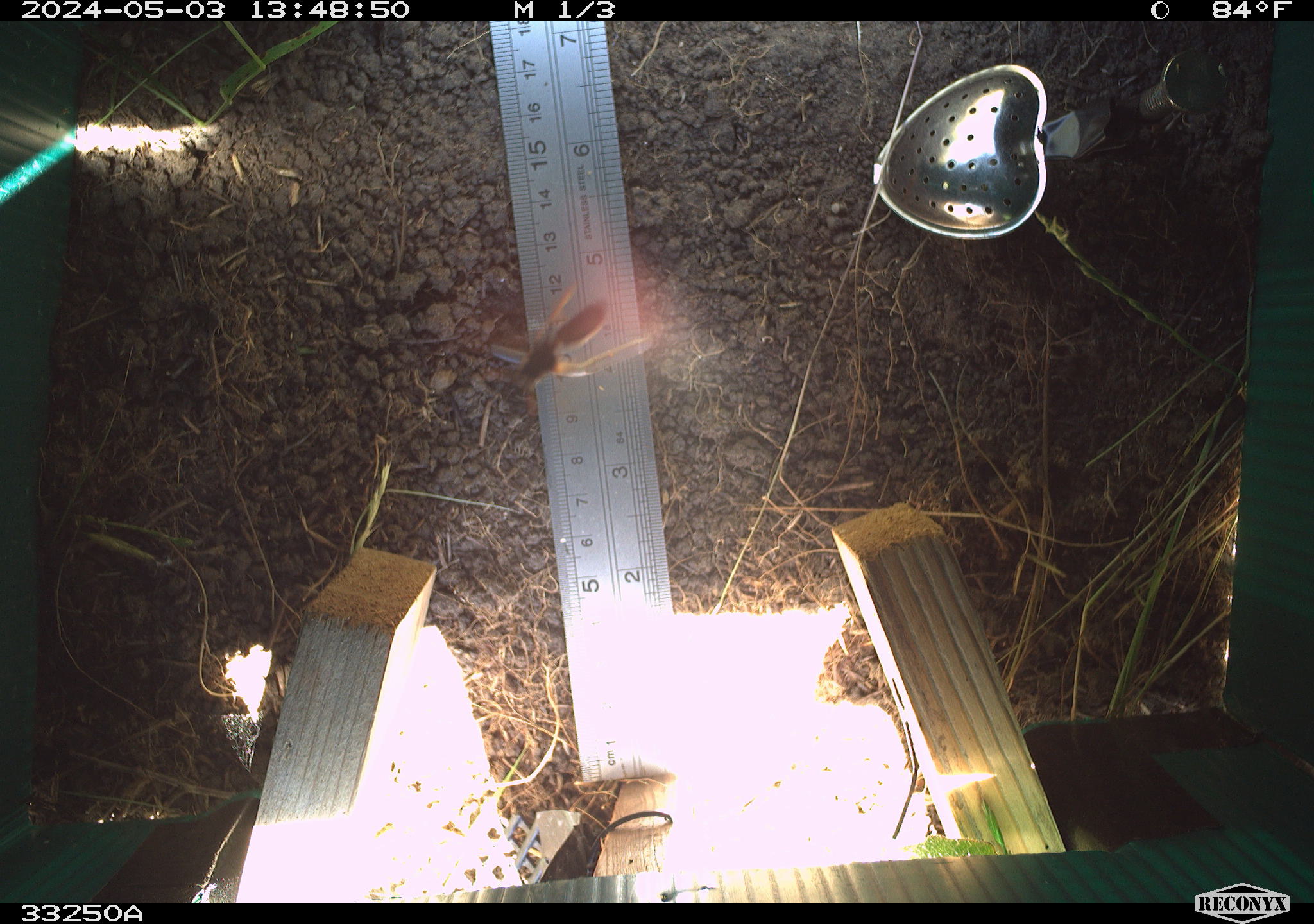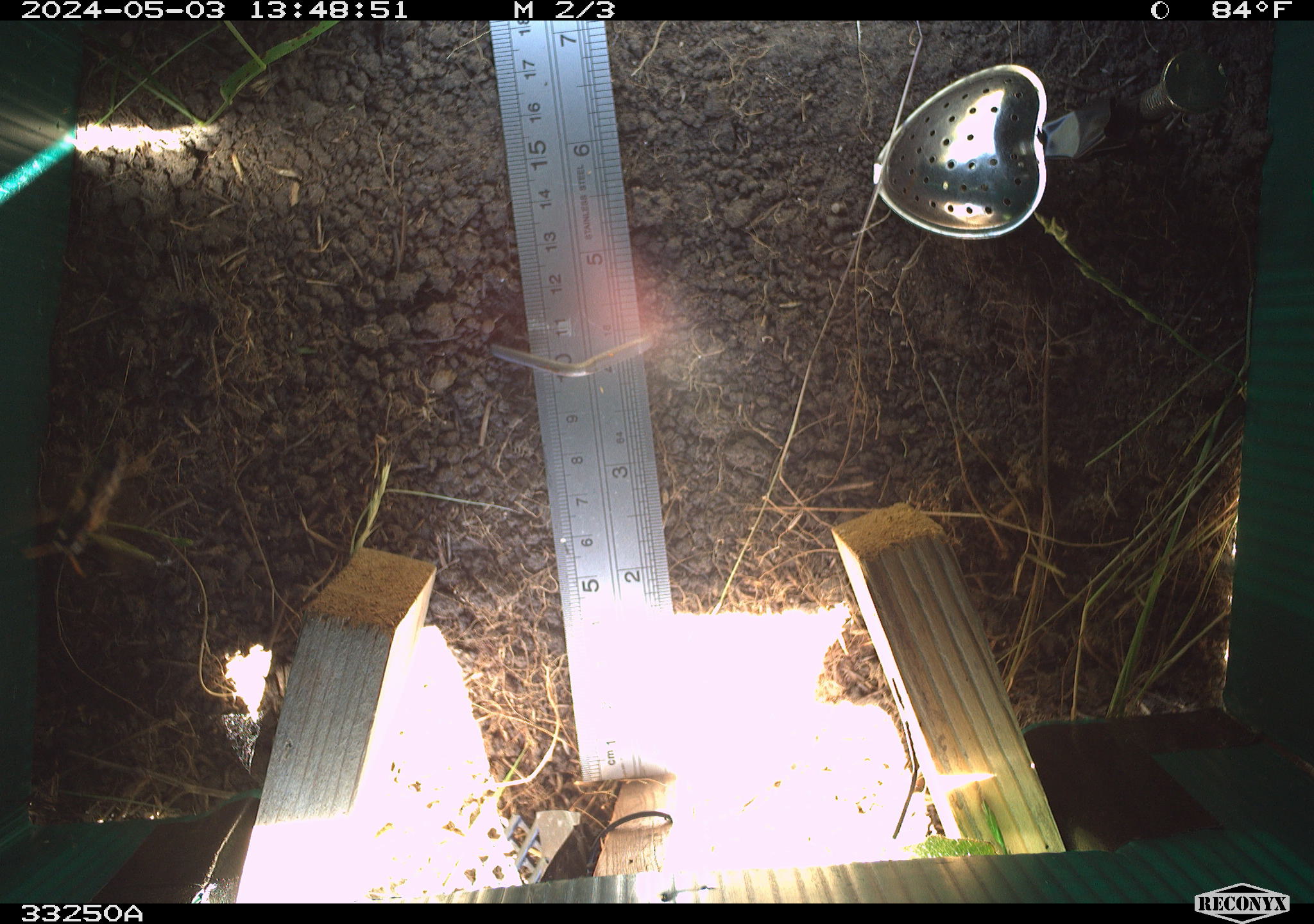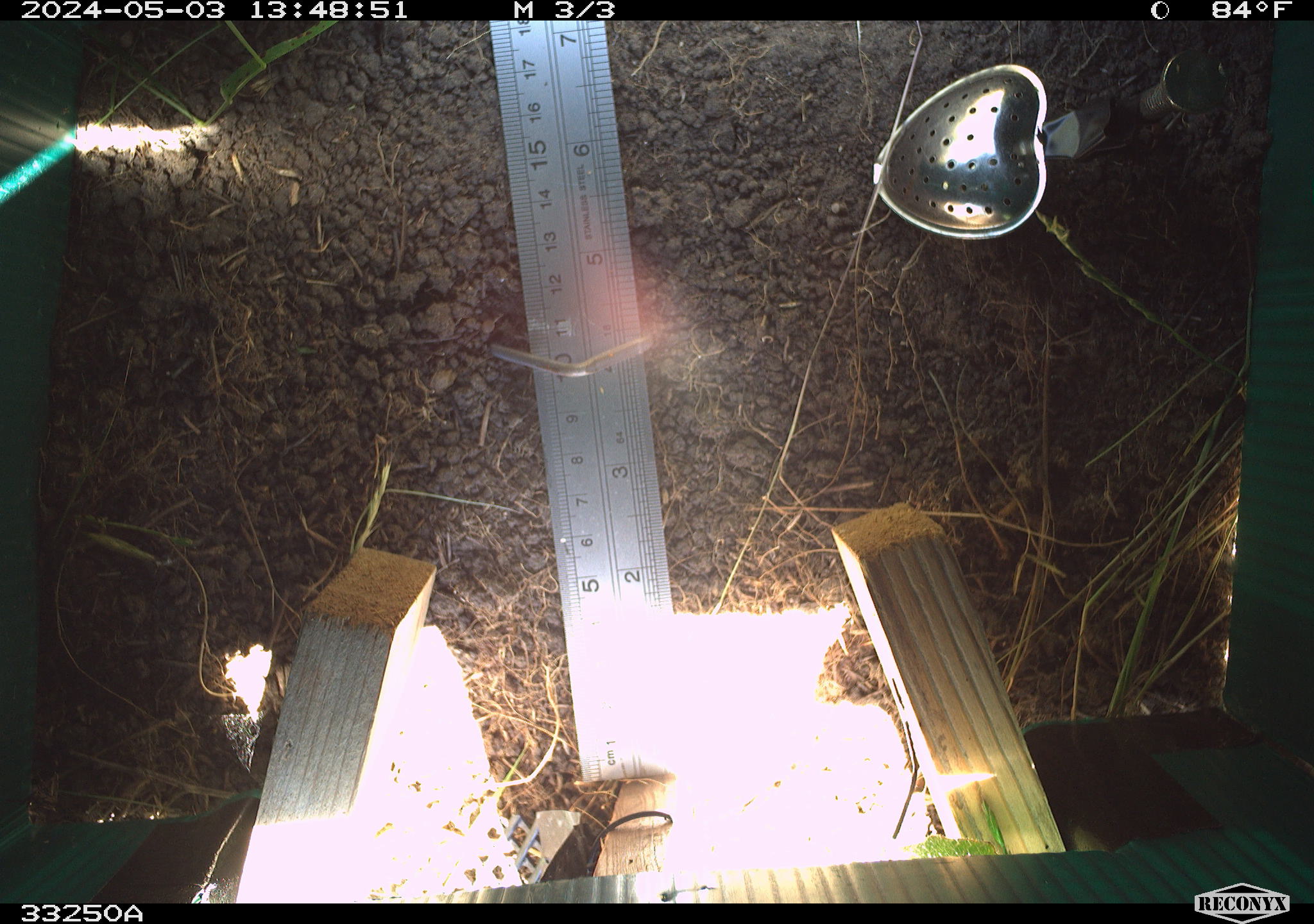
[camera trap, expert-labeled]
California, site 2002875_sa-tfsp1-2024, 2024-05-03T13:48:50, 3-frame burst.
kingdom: Animalia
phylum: Arthropoda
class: Insecta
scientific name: Insecta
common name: insect